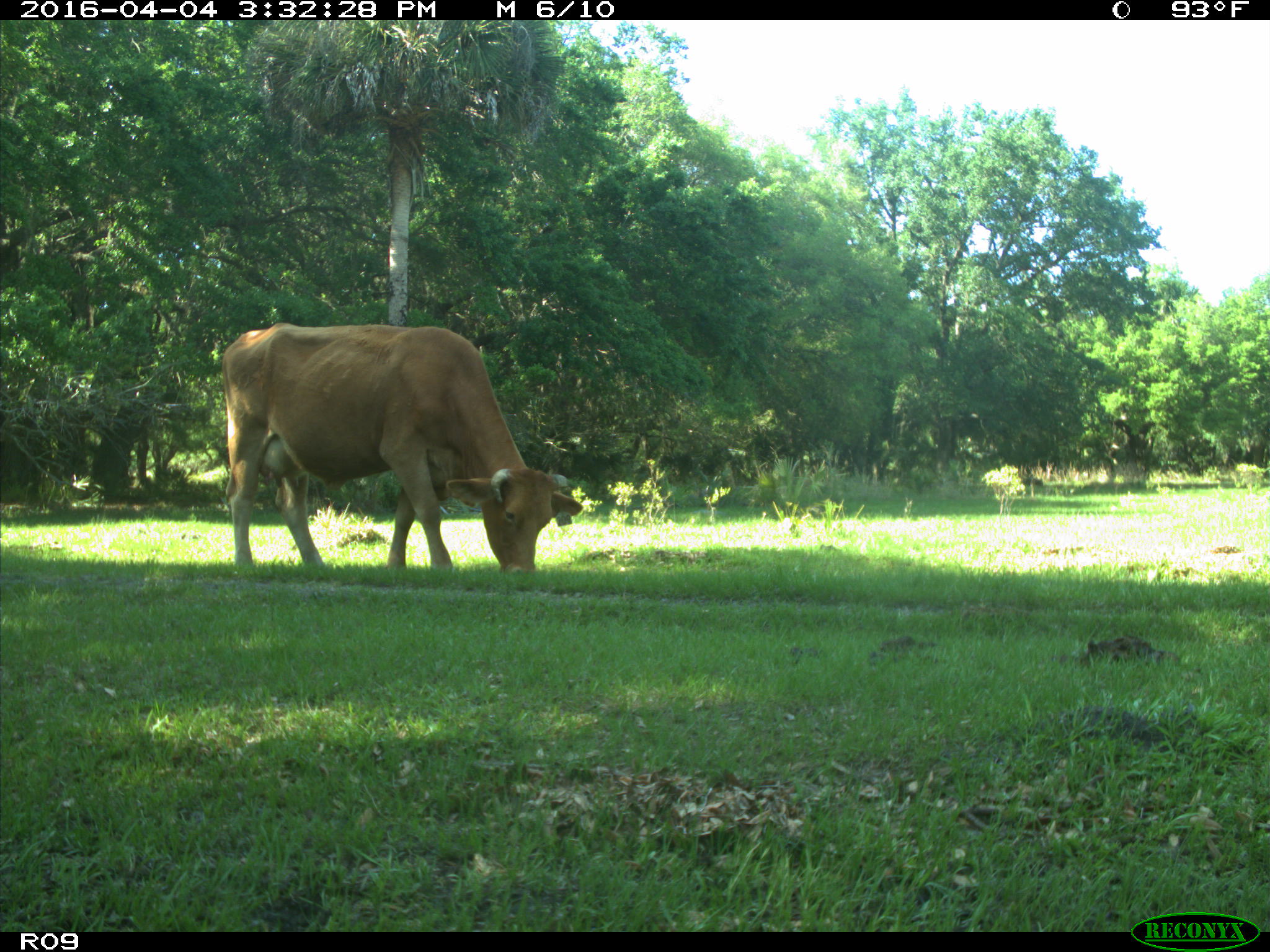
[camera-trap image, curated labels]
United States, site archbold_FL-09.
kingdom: Animalia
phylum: Chordata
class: Mammalia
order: Artiodactyla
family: Bovidae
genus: Bos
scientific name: Bos taurus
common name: domestic cow